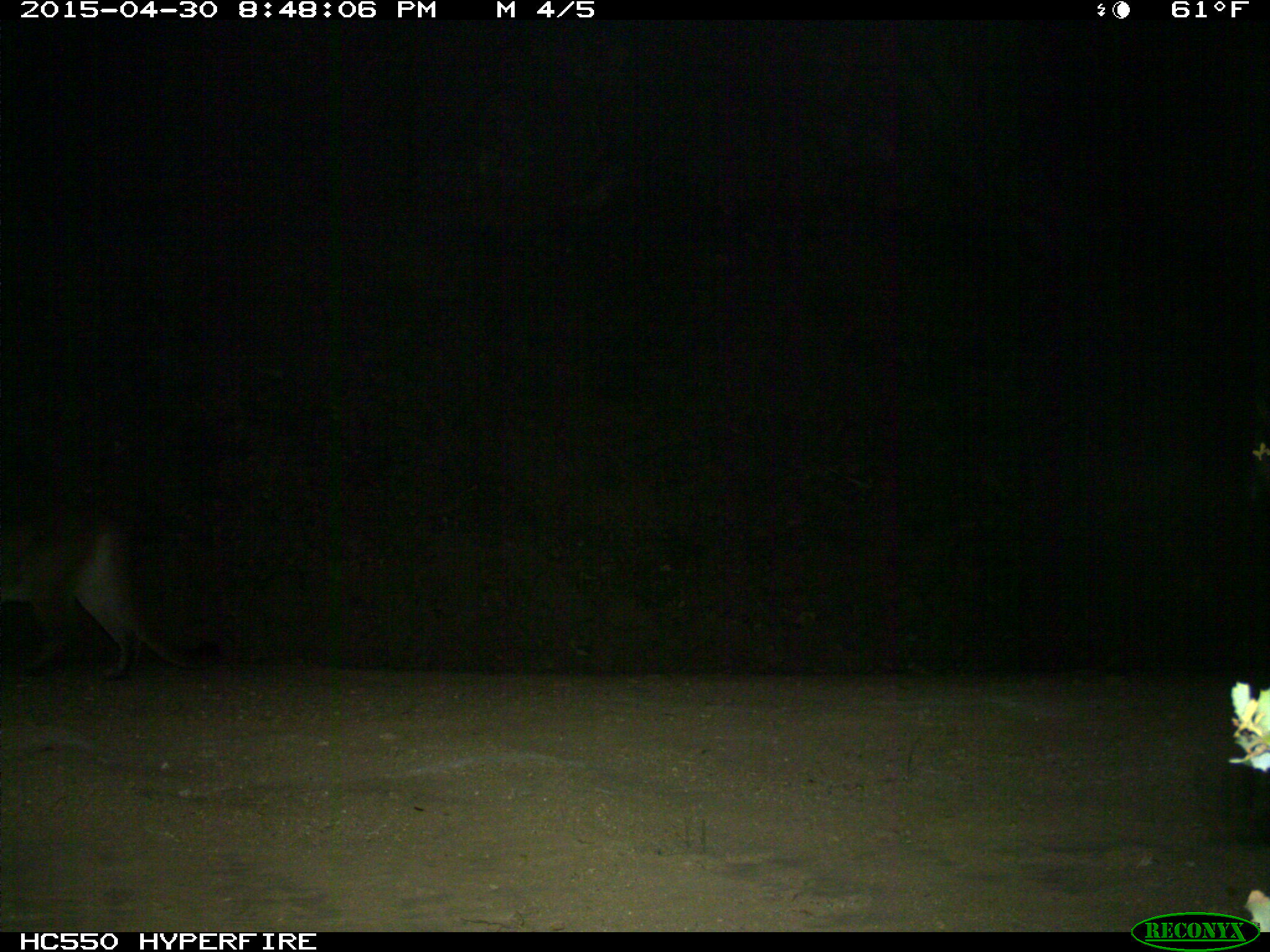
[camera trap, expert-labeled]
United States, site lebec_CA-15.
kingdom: Animalia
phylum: Chordata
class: Mammalia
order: Carnivora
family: Felidae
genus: Puma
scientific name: Puma concolor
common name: mountain lion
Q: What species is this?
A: Puma concolor (mountain lion).